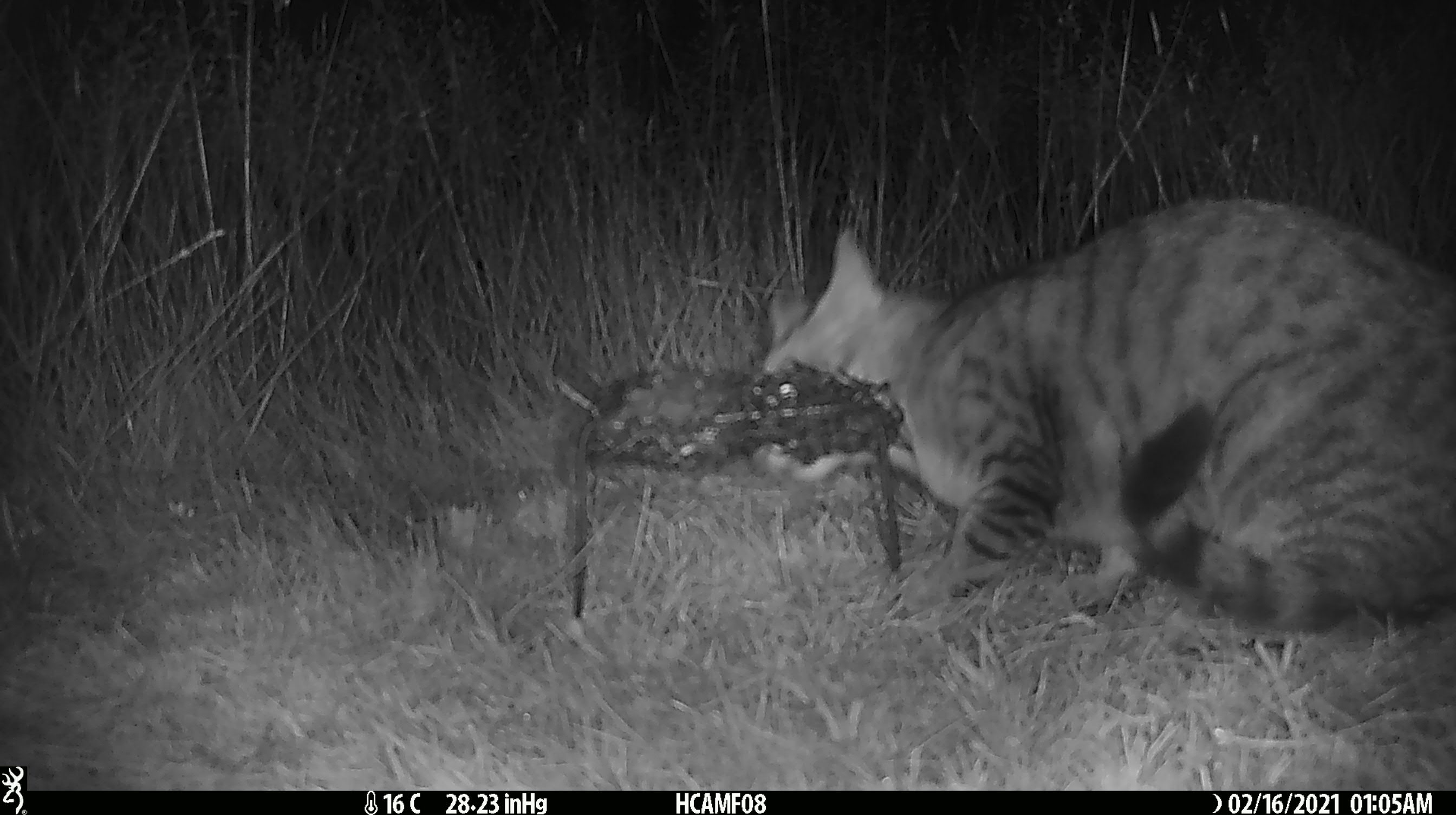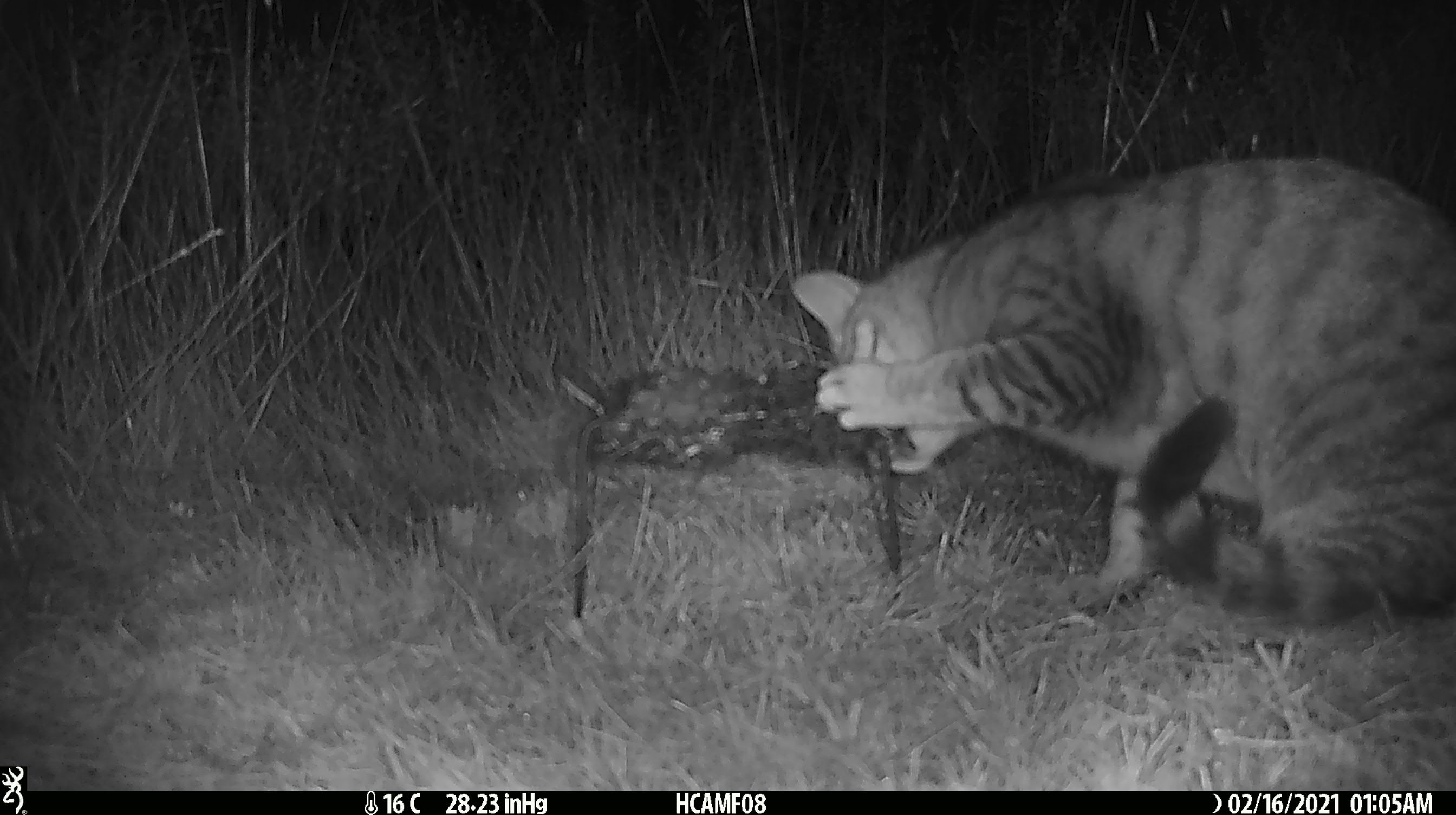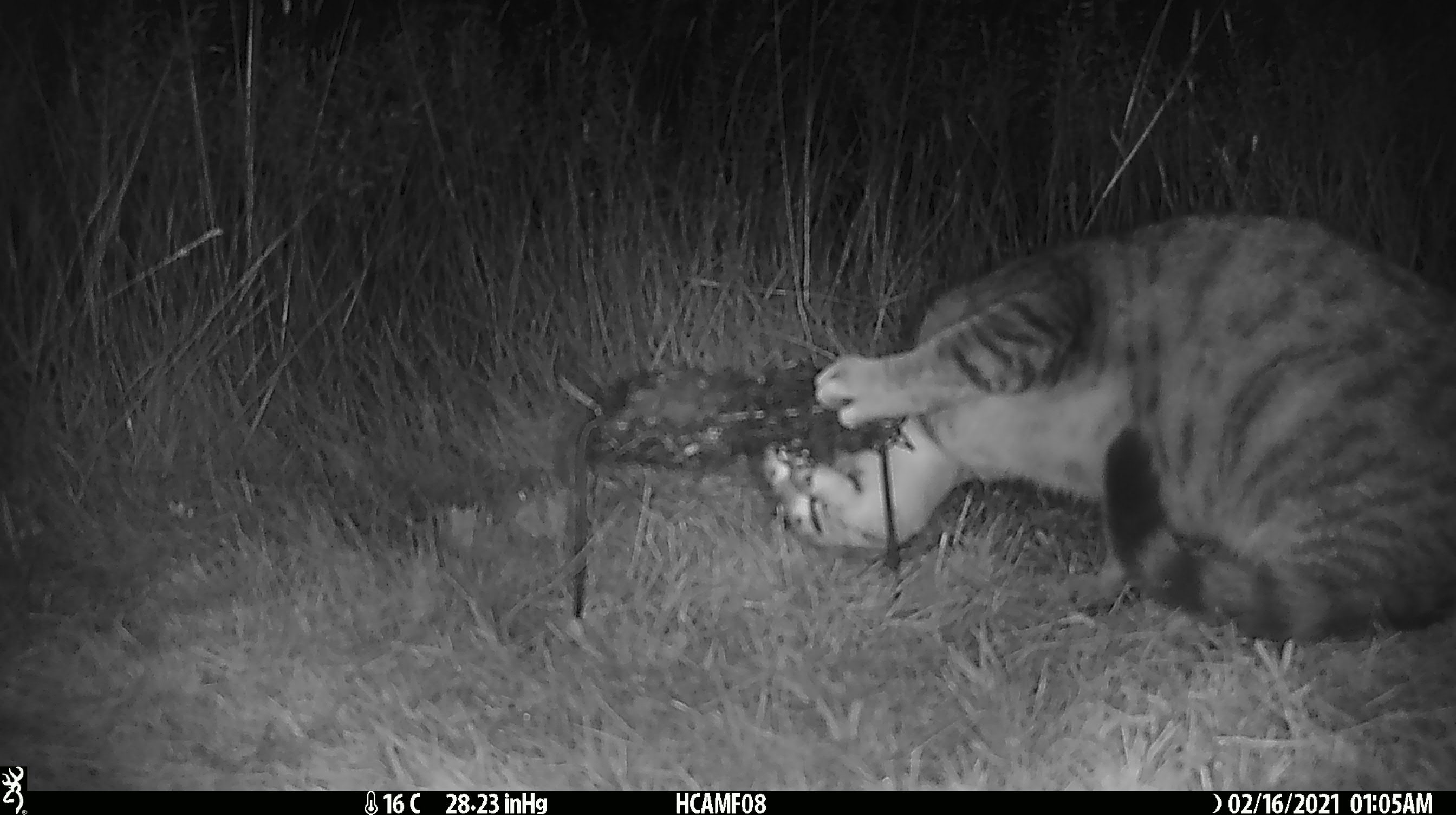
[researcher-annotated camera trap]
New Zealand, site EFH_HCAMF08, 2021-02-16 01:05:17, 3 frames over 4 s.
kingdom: Animalia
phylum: Chordata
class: Mammalia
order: Carnivora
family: Felidae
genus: Felis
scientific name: Felis catus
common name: domestic cat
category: cat